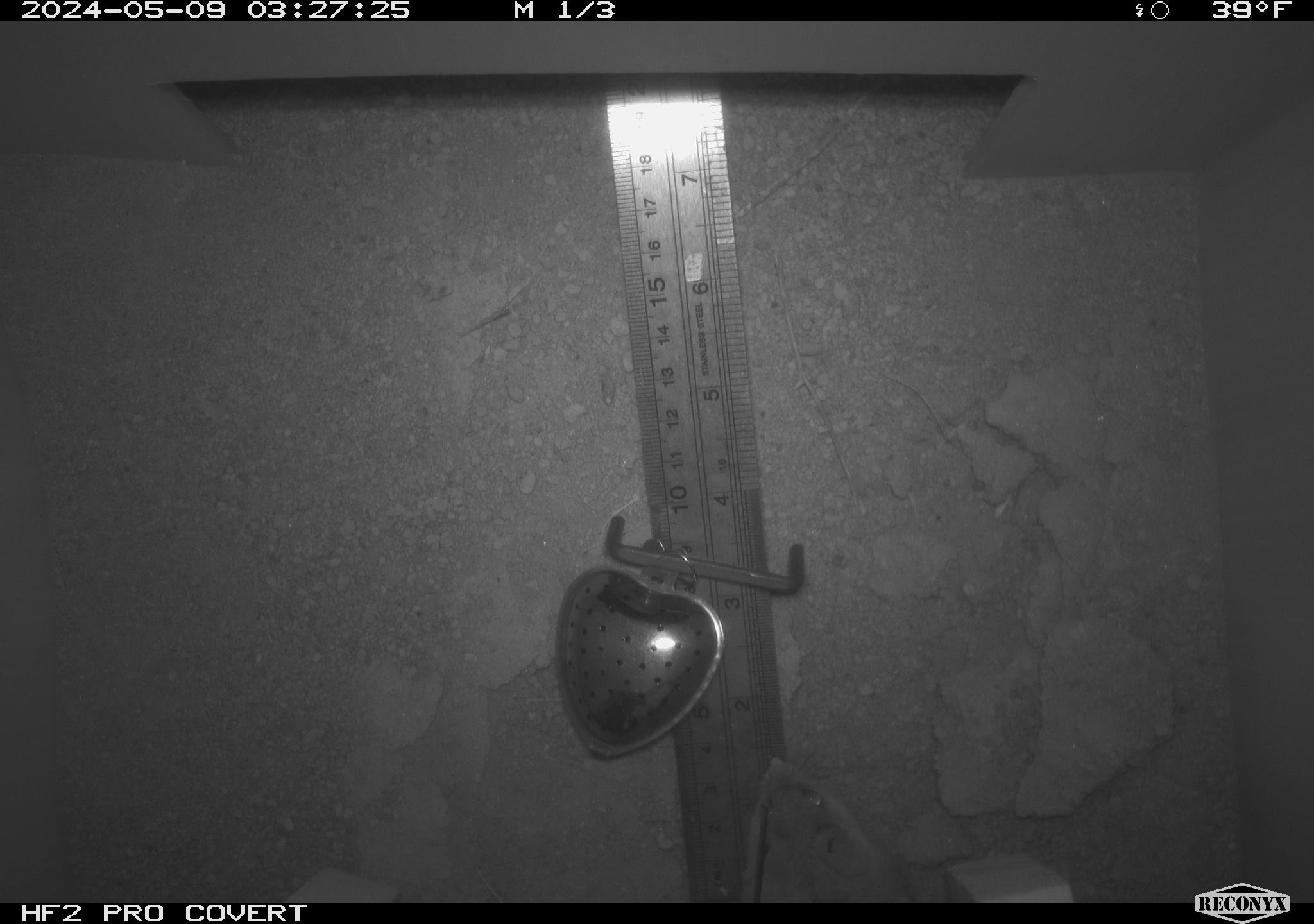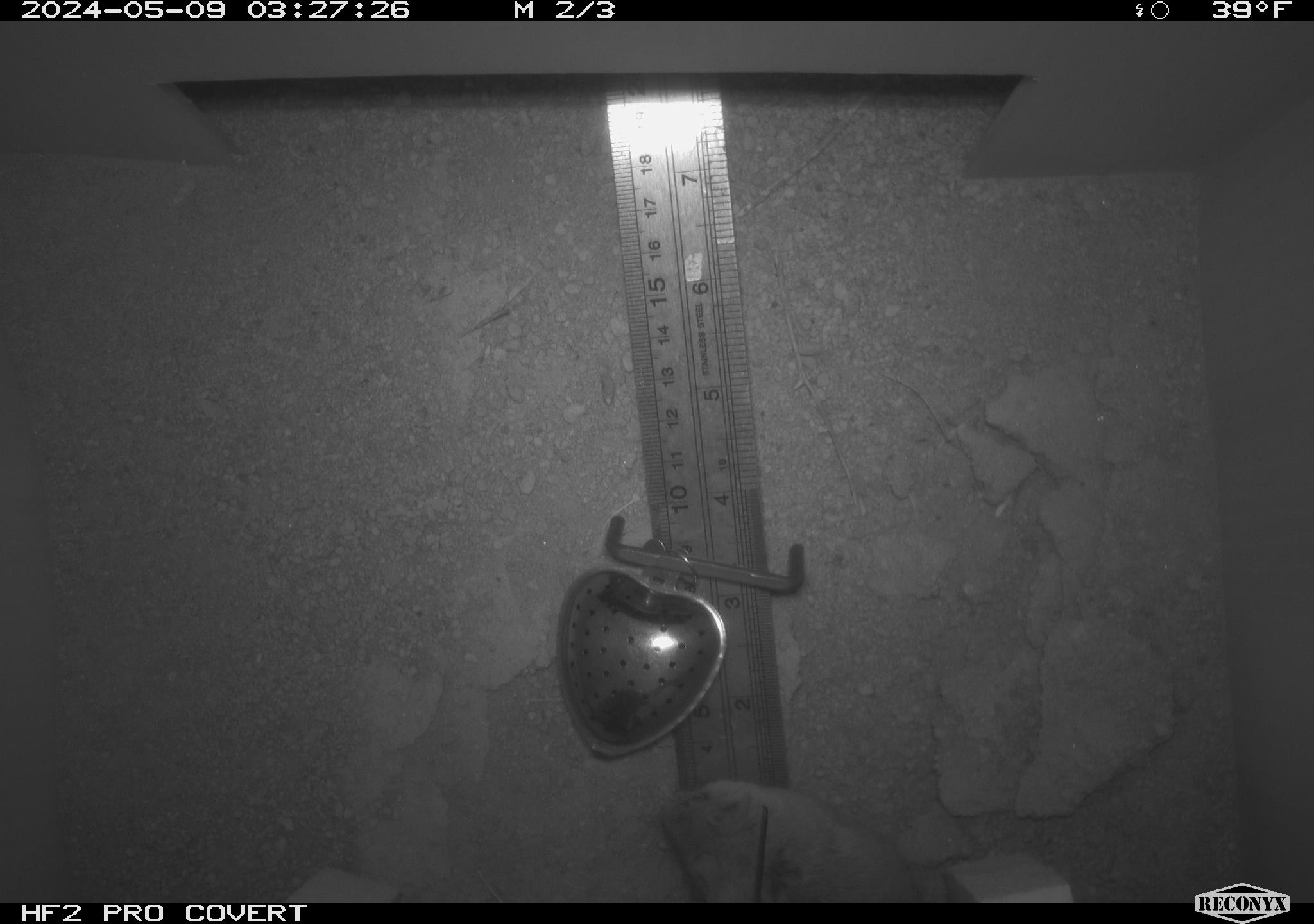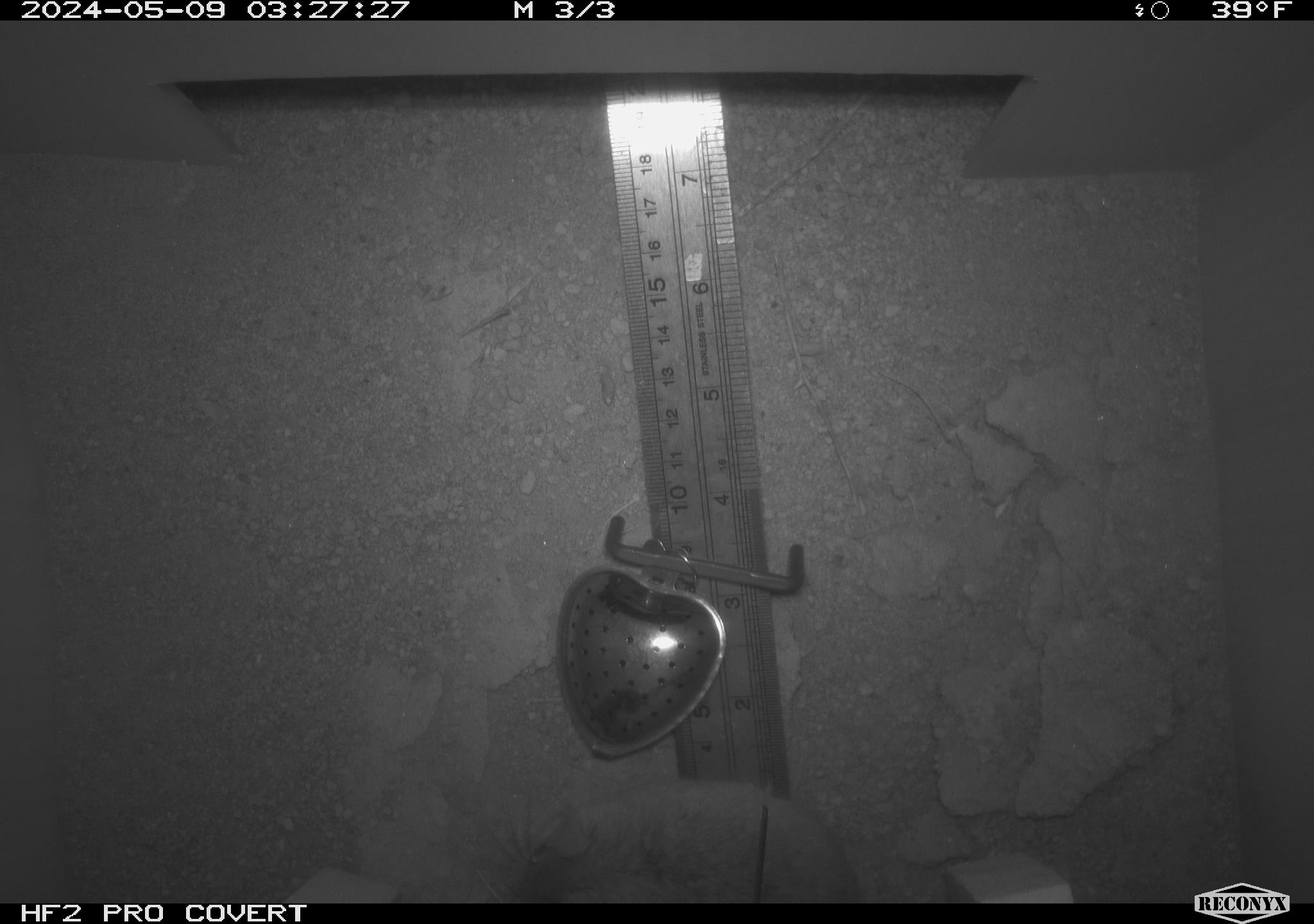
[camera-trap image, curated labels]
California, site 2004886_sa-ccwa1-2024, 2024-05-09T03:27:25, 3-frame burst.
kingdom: Animalia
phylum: Chordata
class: Mammalia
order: Rodentia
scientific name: Rodentia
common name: mouse species